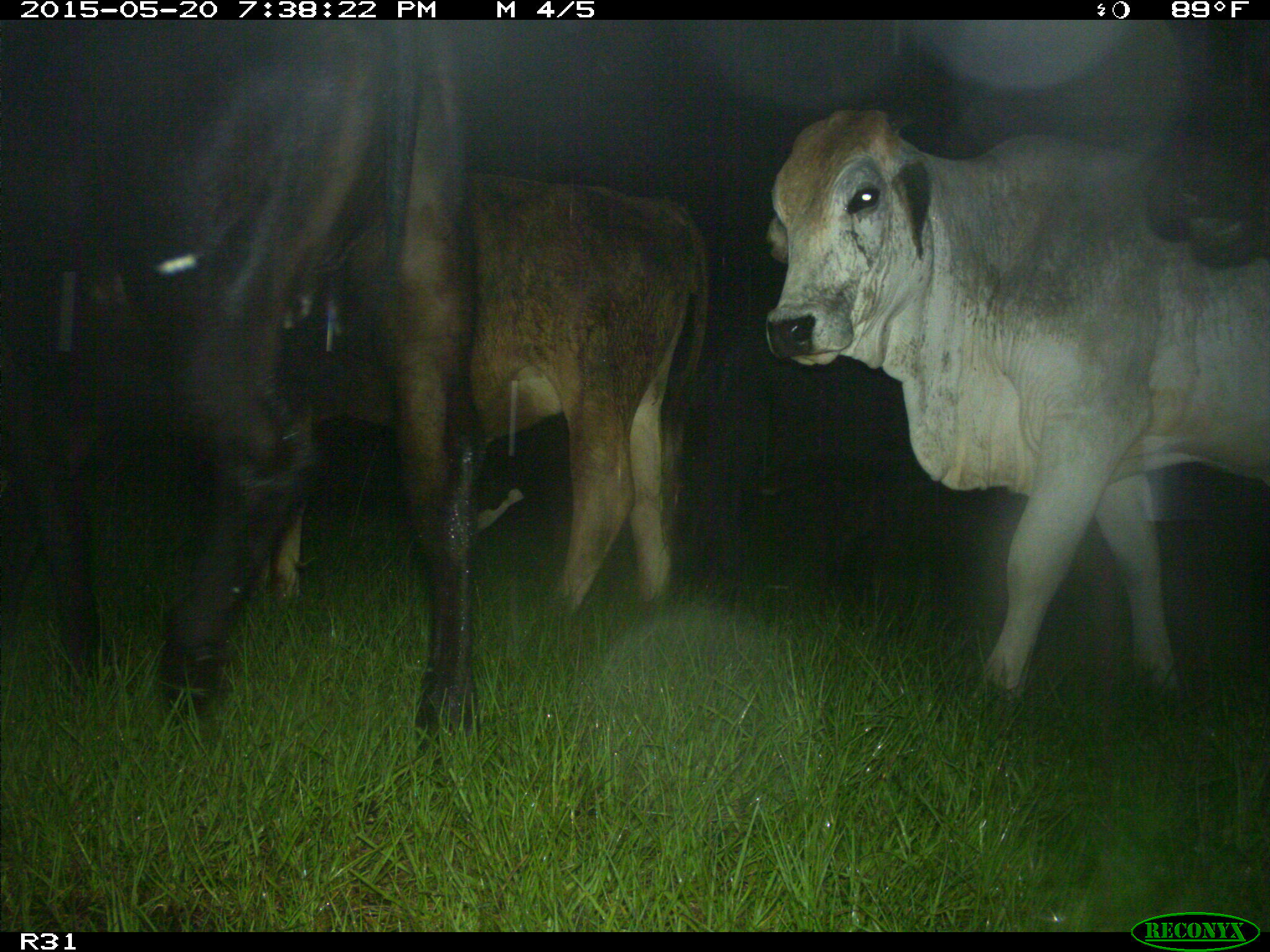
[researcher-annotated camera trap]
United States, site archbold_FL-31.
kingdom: Animalia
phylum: Chordata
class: Mammalia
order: Artiodactyla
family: Bovidae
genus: Bos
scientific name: Bos taurus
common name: domestic cow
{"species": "Bos taurus (domestic cow)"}